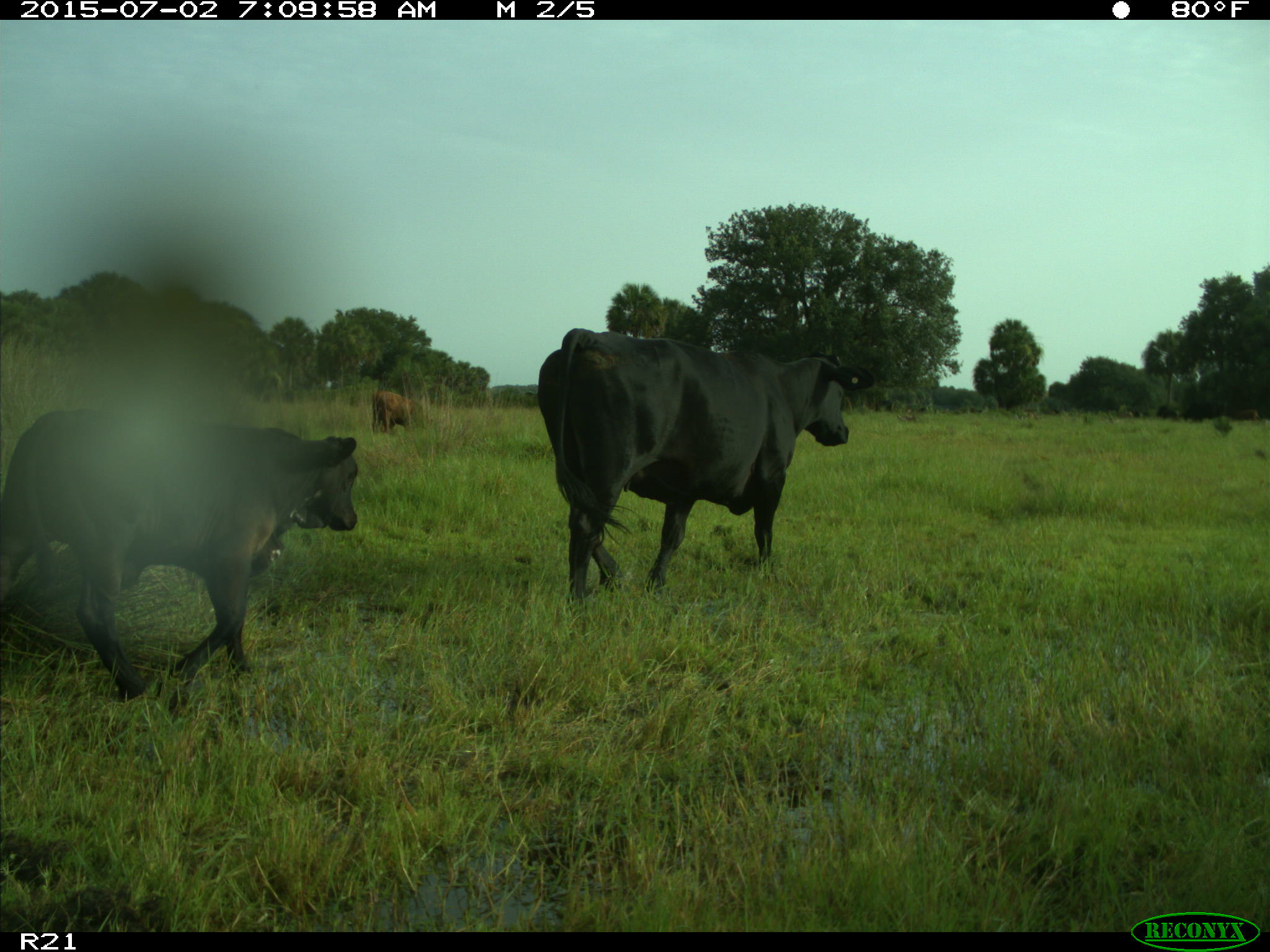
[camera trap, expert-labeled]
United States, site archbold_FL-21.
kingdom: Animalia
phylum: Chordata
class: Mammalia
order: Artiodactyla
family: Bovidae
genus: Bos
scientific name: Bos taurus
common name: domestic cow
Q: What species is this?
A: Bos taurus (domestic cow).